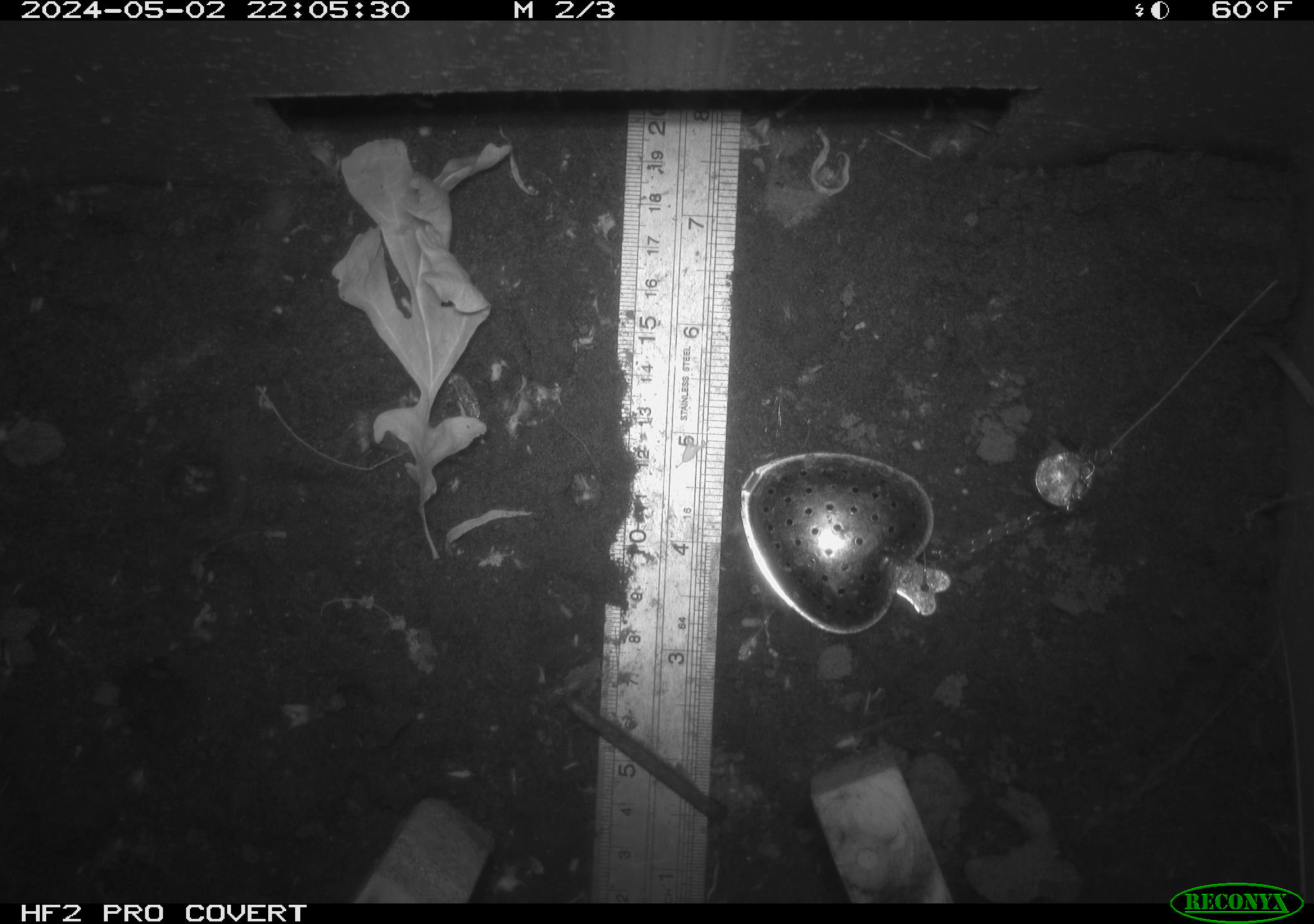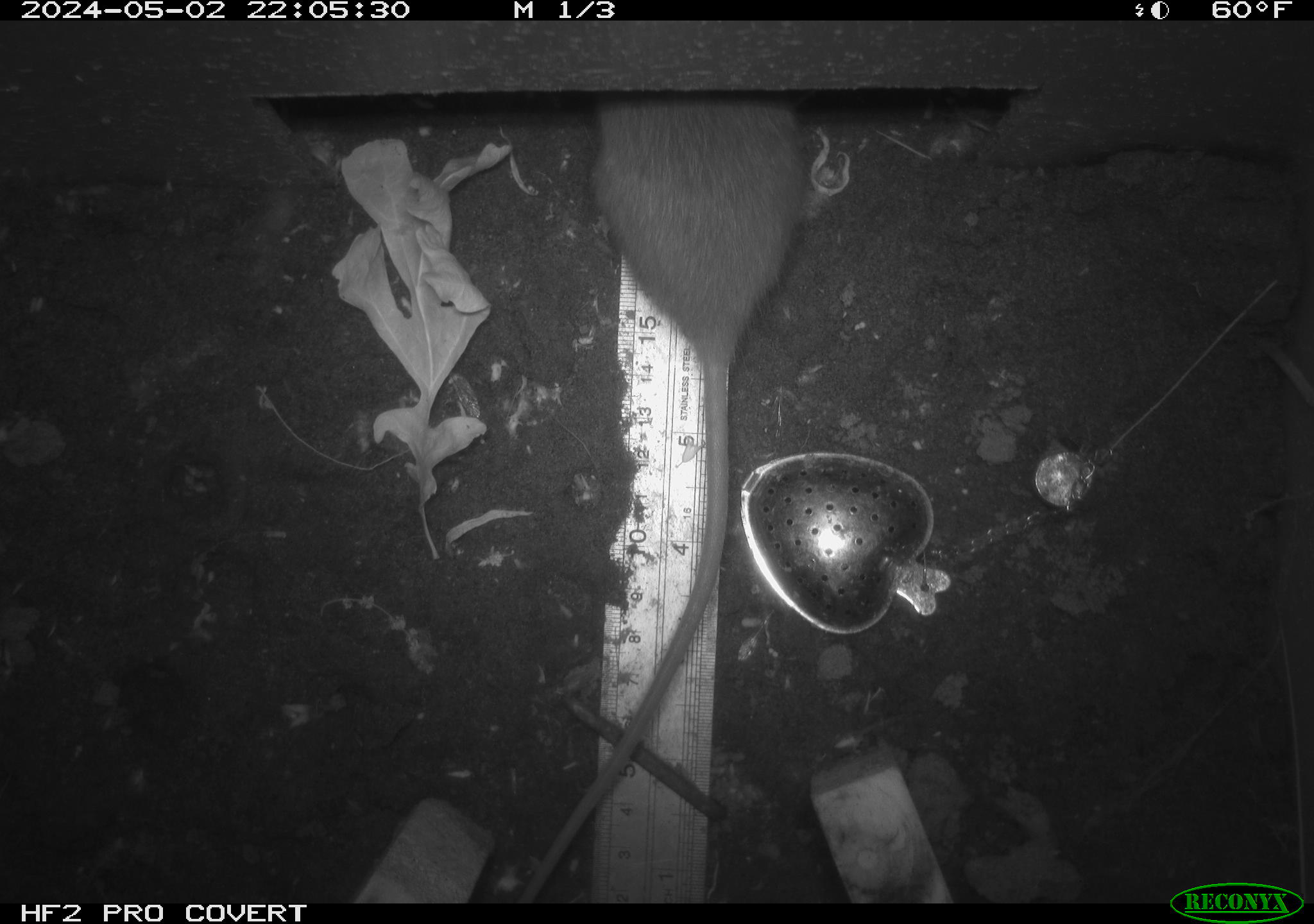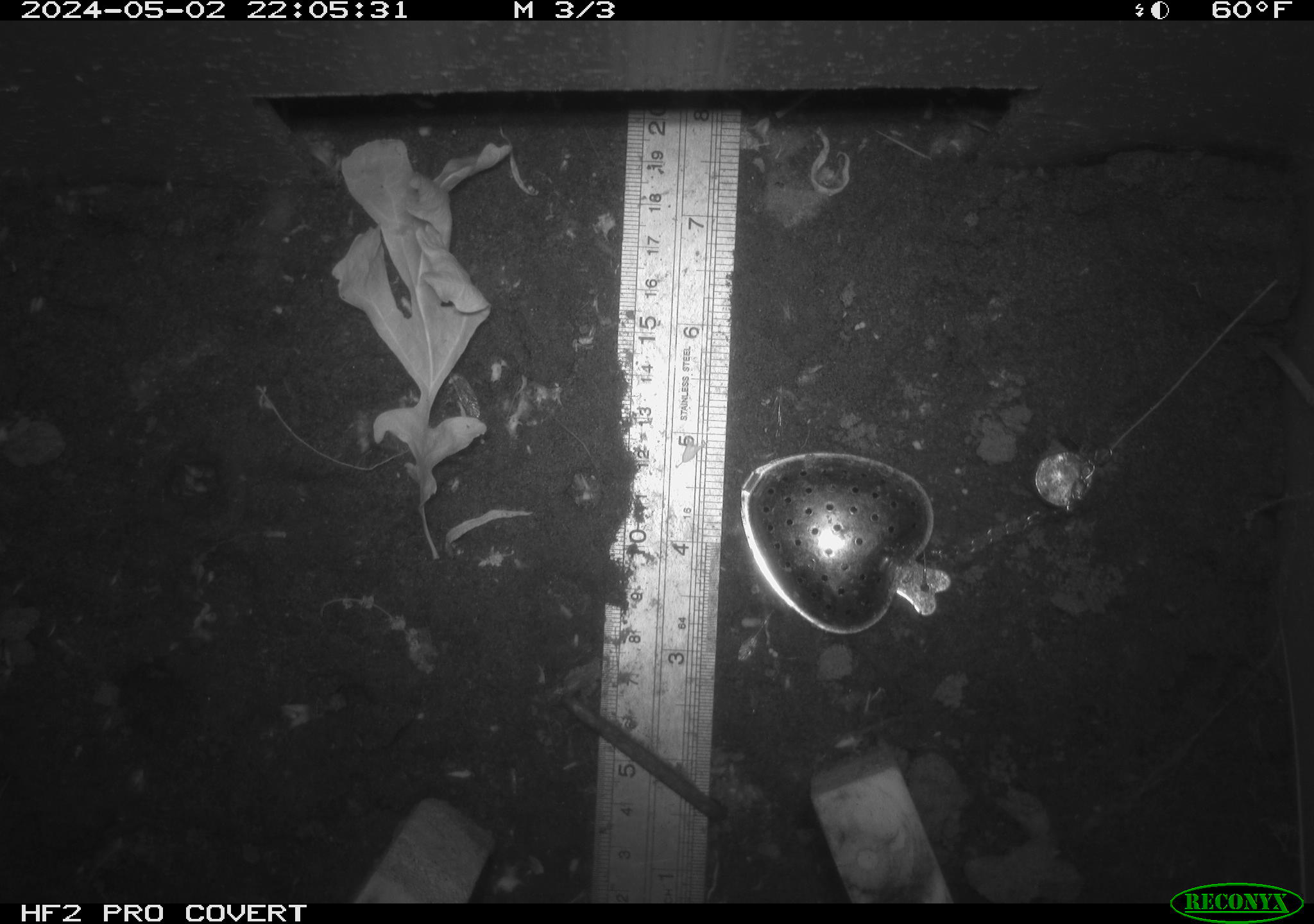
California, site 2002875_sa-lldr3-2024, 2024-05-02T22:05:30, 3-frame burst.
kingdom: Animalia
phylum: Chordata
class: Mammalia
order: Rodentia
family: Muridae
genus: Rattus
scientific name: Rattus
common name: rat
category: rattus species